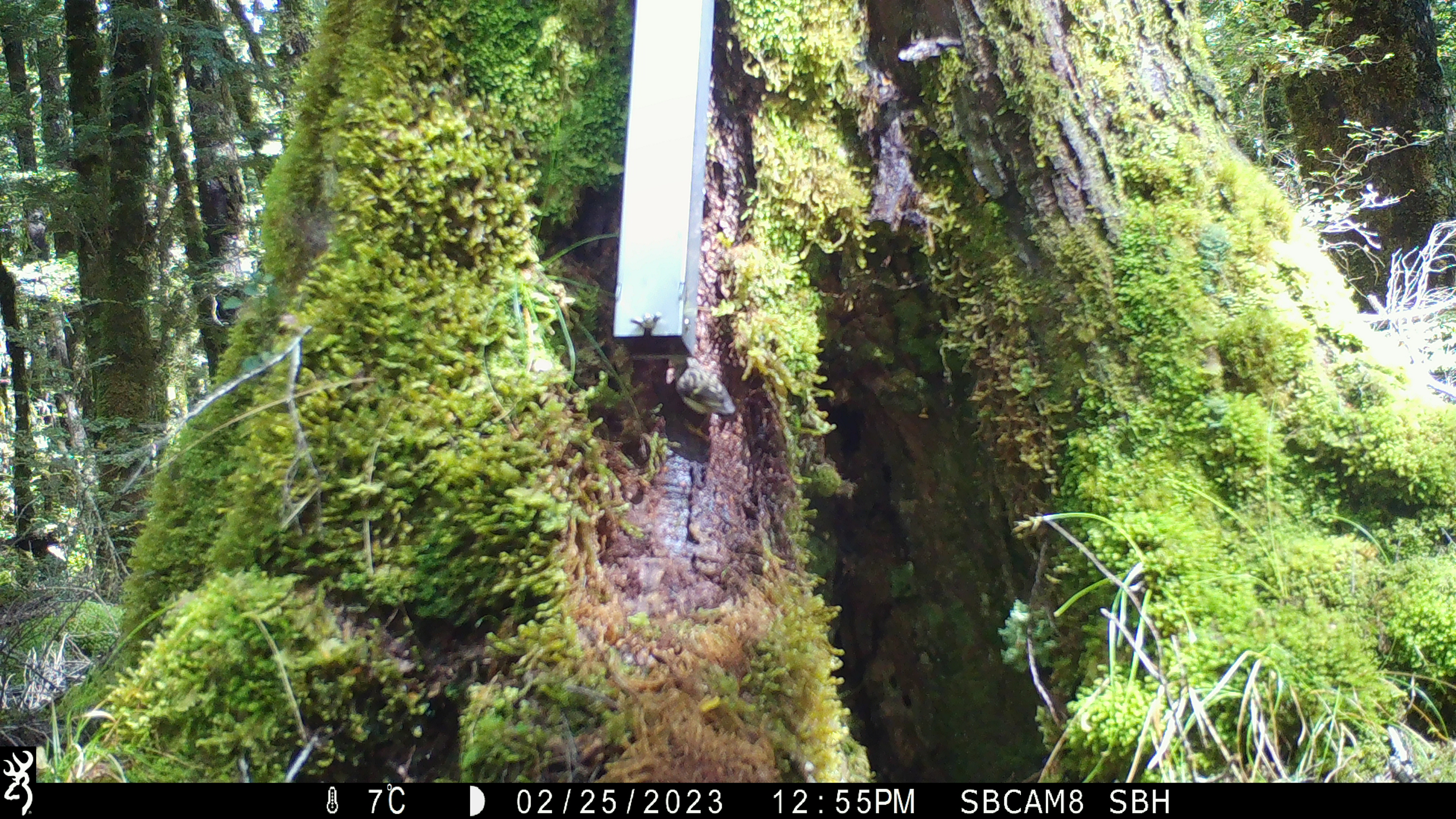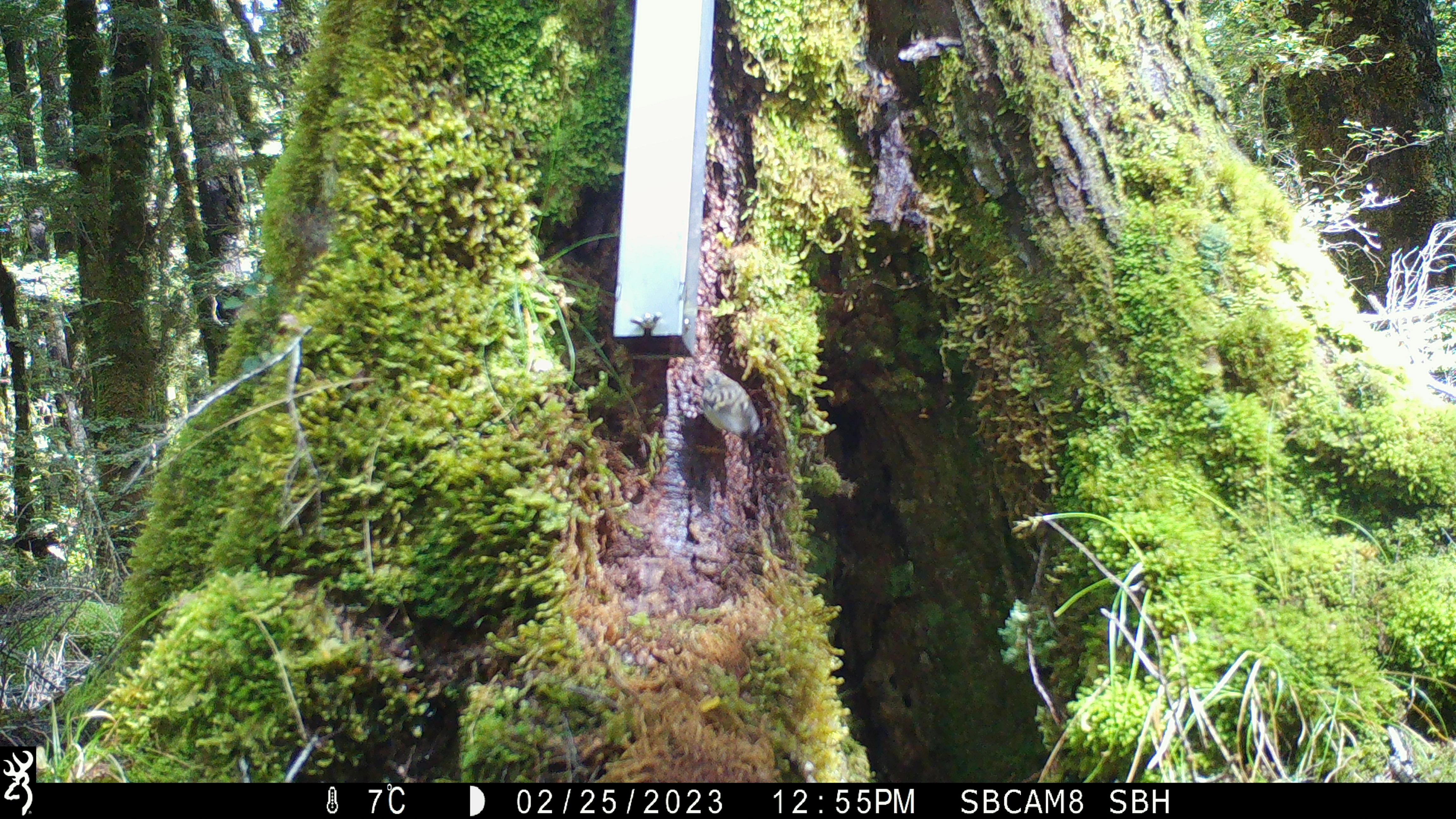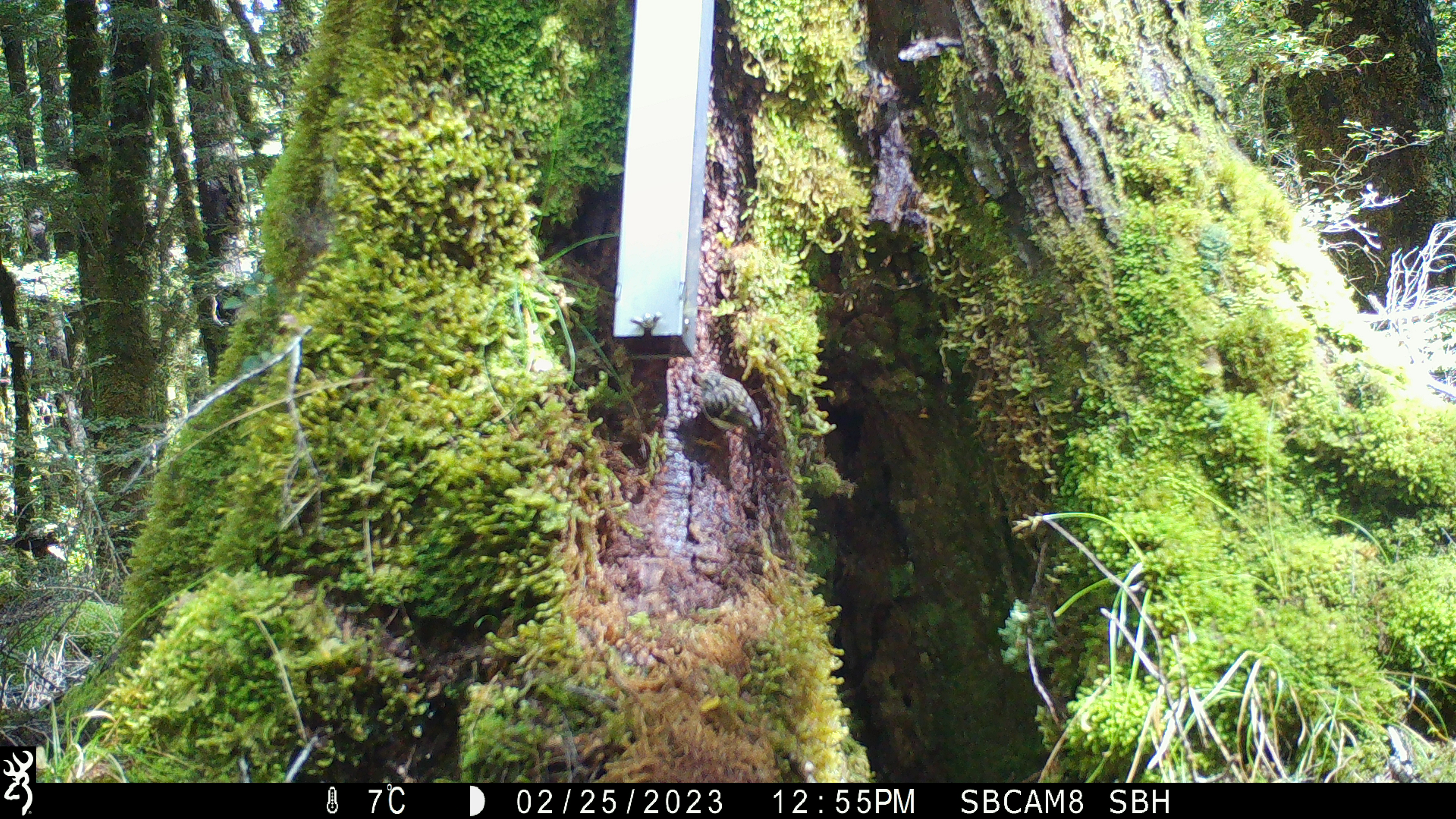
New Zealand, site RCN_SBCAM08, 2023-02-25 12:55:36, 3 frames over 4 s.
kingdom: Animalia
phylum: Chordata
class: Aves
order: Passeriformes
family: Acanthisittidae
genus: Acanthisitta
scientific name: Acanthisitta chloris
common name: rifleman